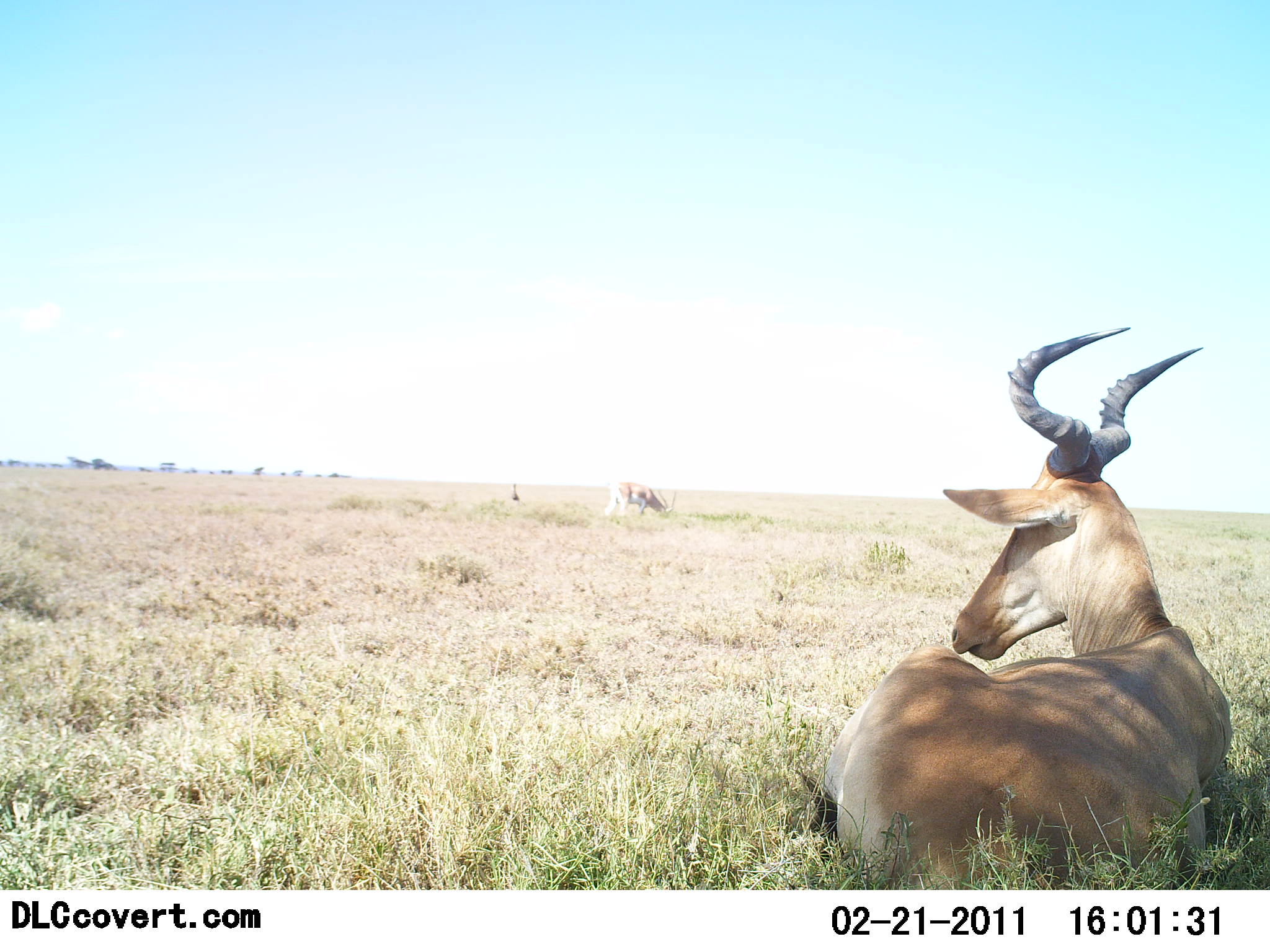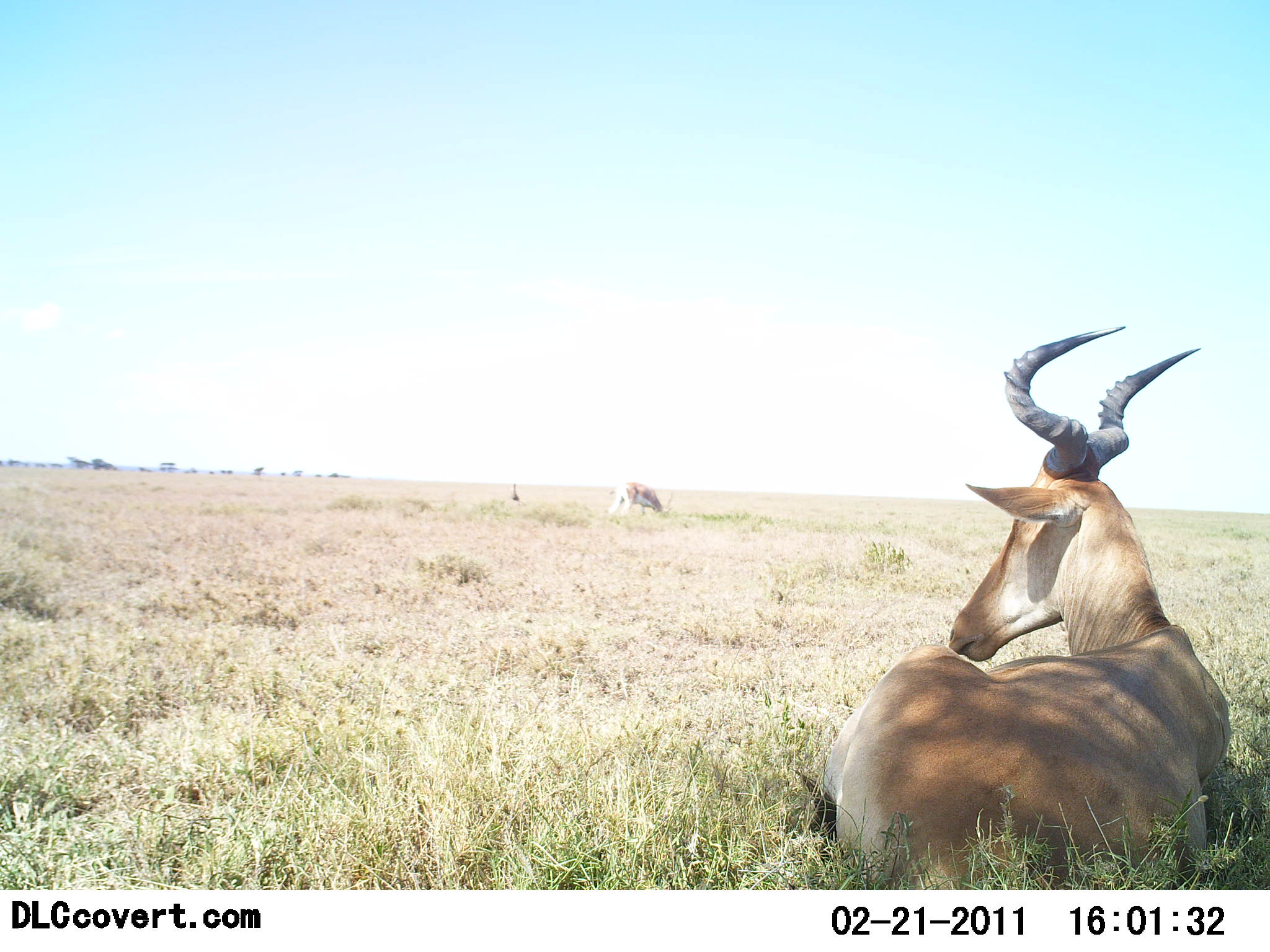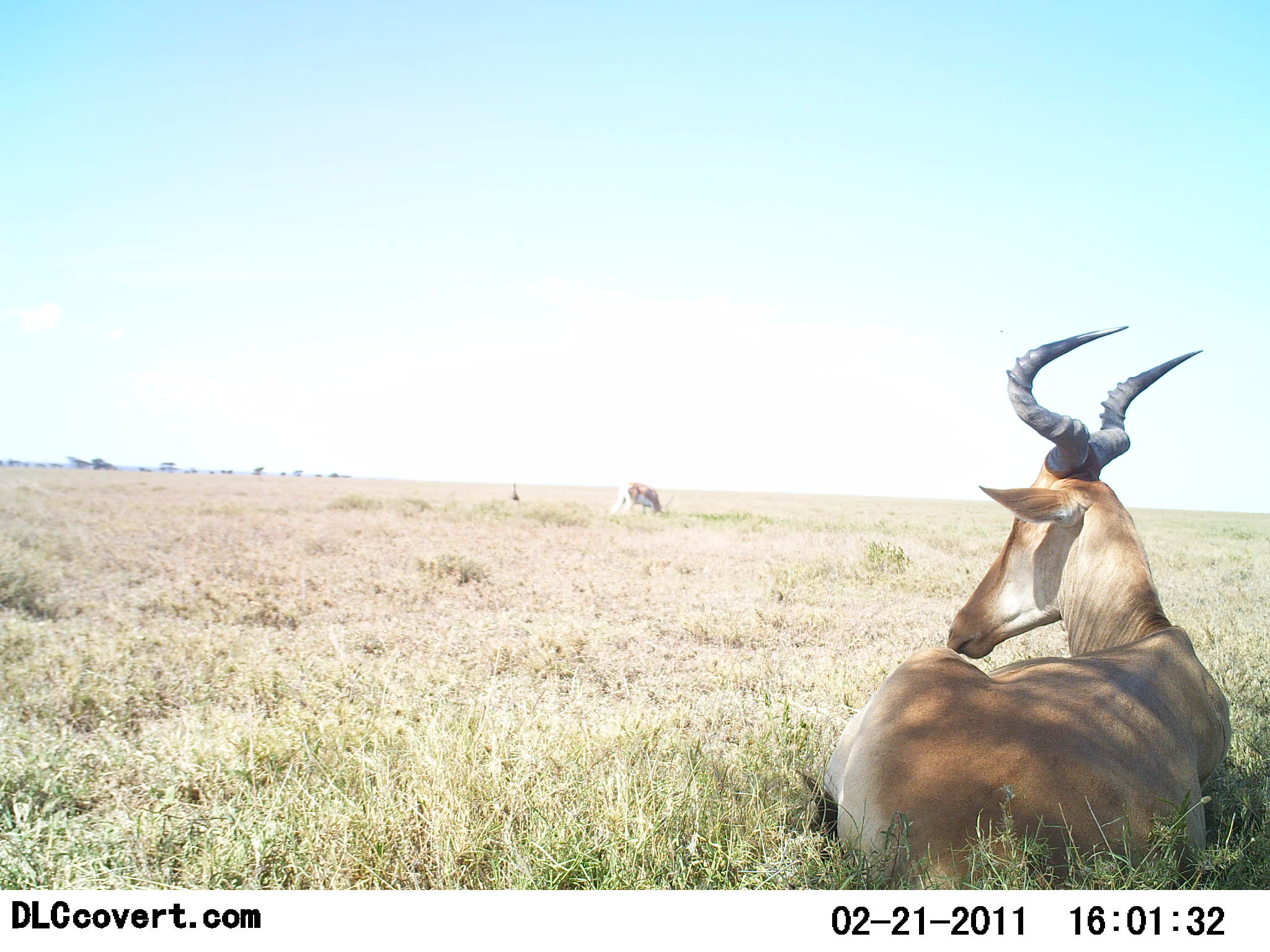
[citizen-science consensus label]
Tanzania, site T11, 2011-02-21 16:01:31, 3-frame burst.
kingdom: Animalia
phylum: Chordata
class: Mammalia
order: Artiodactyla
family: Bovidae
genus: Alcelaphus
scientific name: Alcelaphus buselaphus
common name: hartebeest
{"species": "hartebeest (Alcelaphus buselaphus)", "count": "2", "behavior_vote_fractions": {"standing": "21%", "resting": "100%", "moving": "0%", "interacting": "0%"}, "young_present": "0%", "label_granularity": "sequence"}